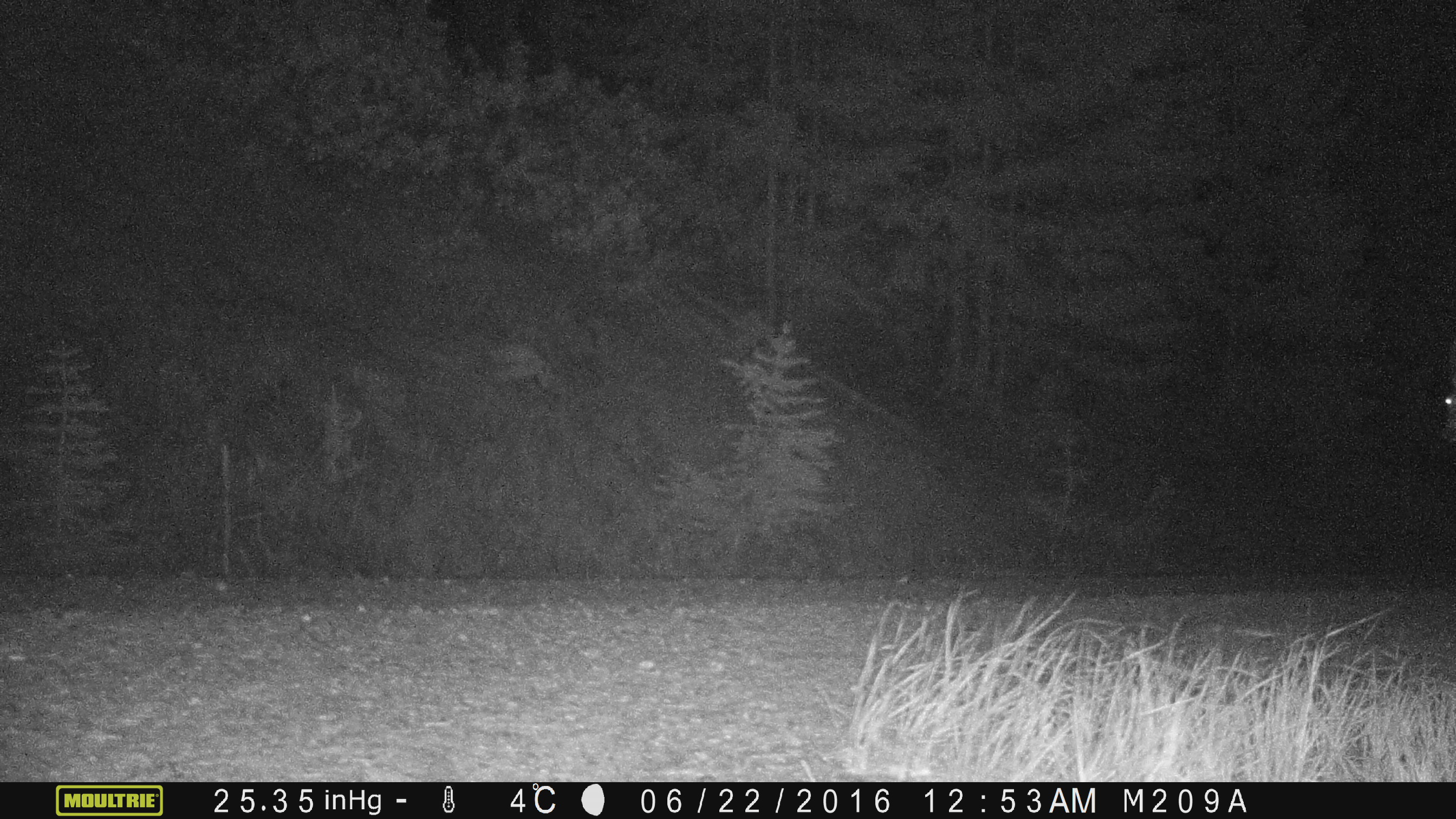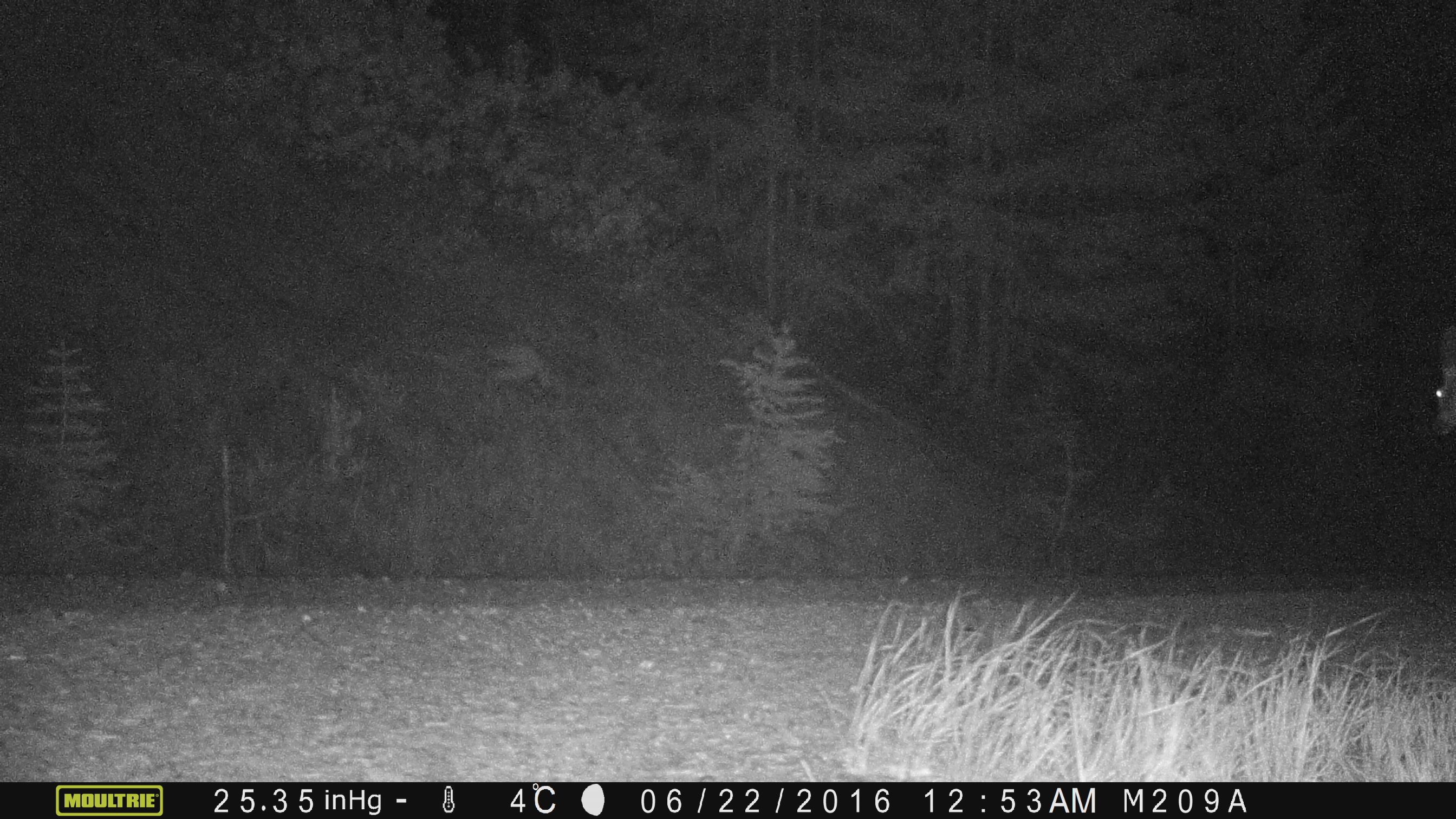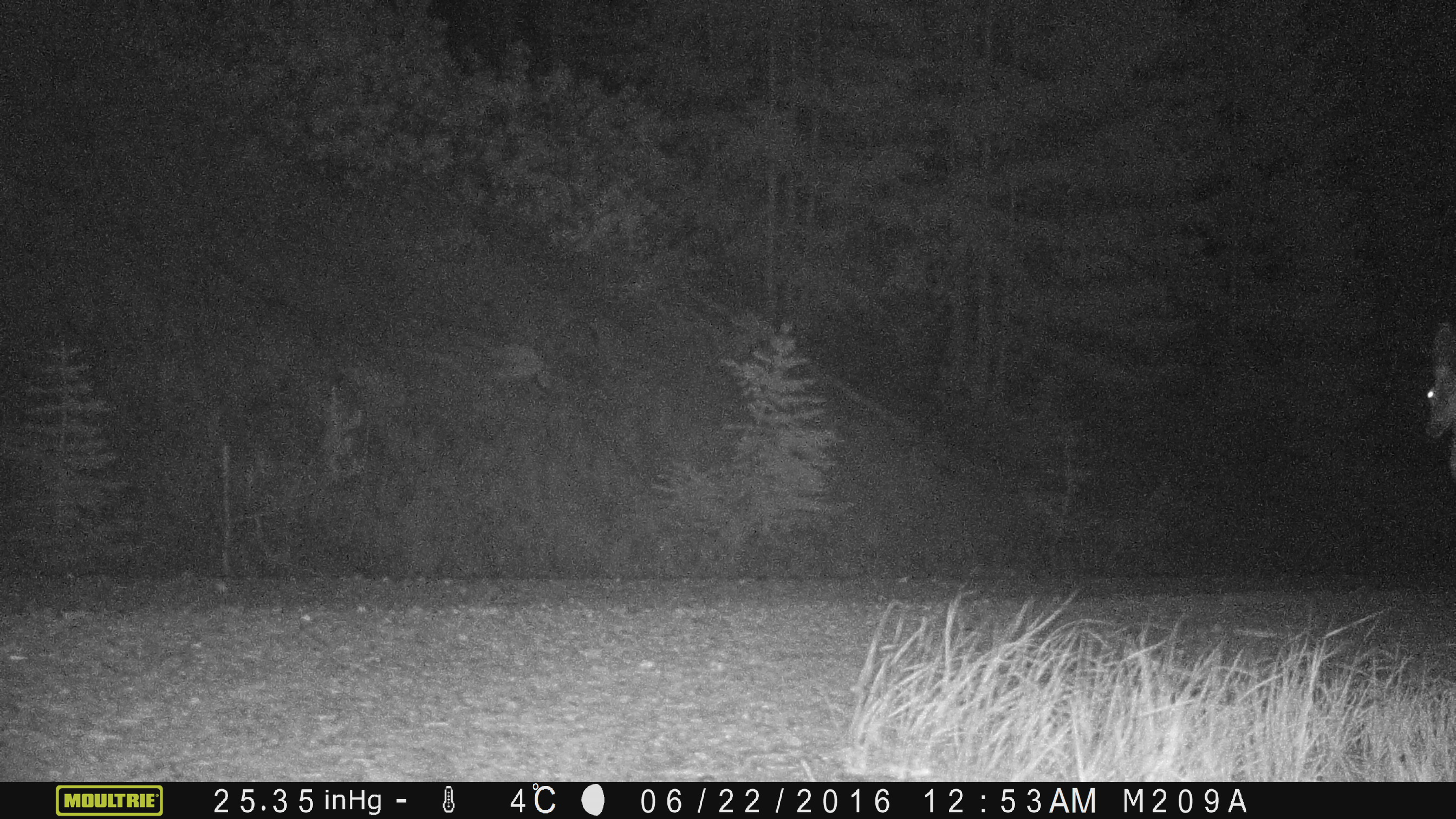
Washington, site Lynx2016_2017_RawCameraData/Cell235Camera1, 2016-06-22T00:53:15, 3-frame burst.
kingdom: Animalia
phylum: Chordata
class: Mammalia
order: Artiodactyla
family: Cervidae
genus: Odocoileus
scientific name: Odocoileus hemionus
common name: mule deer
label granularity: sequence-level